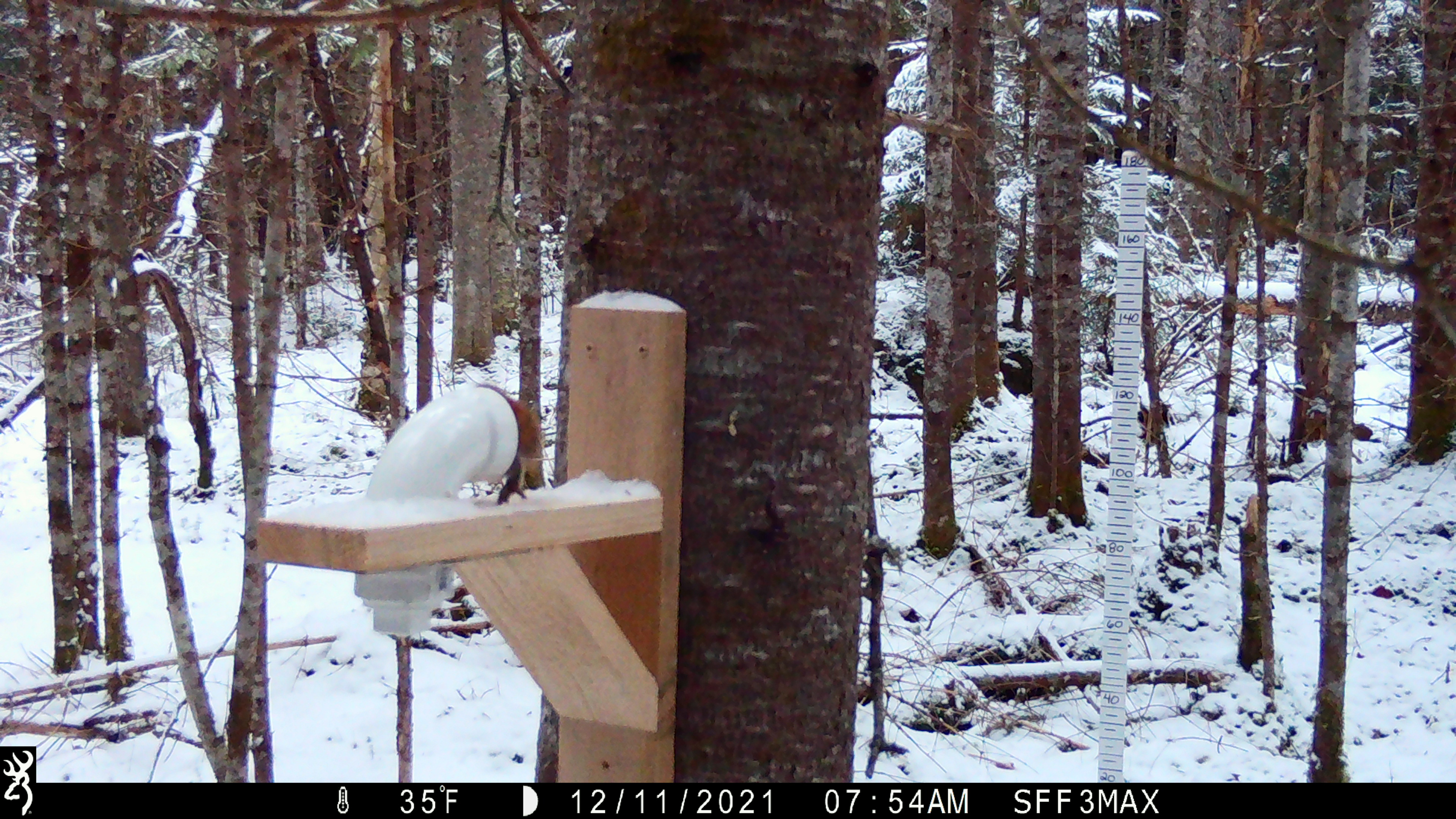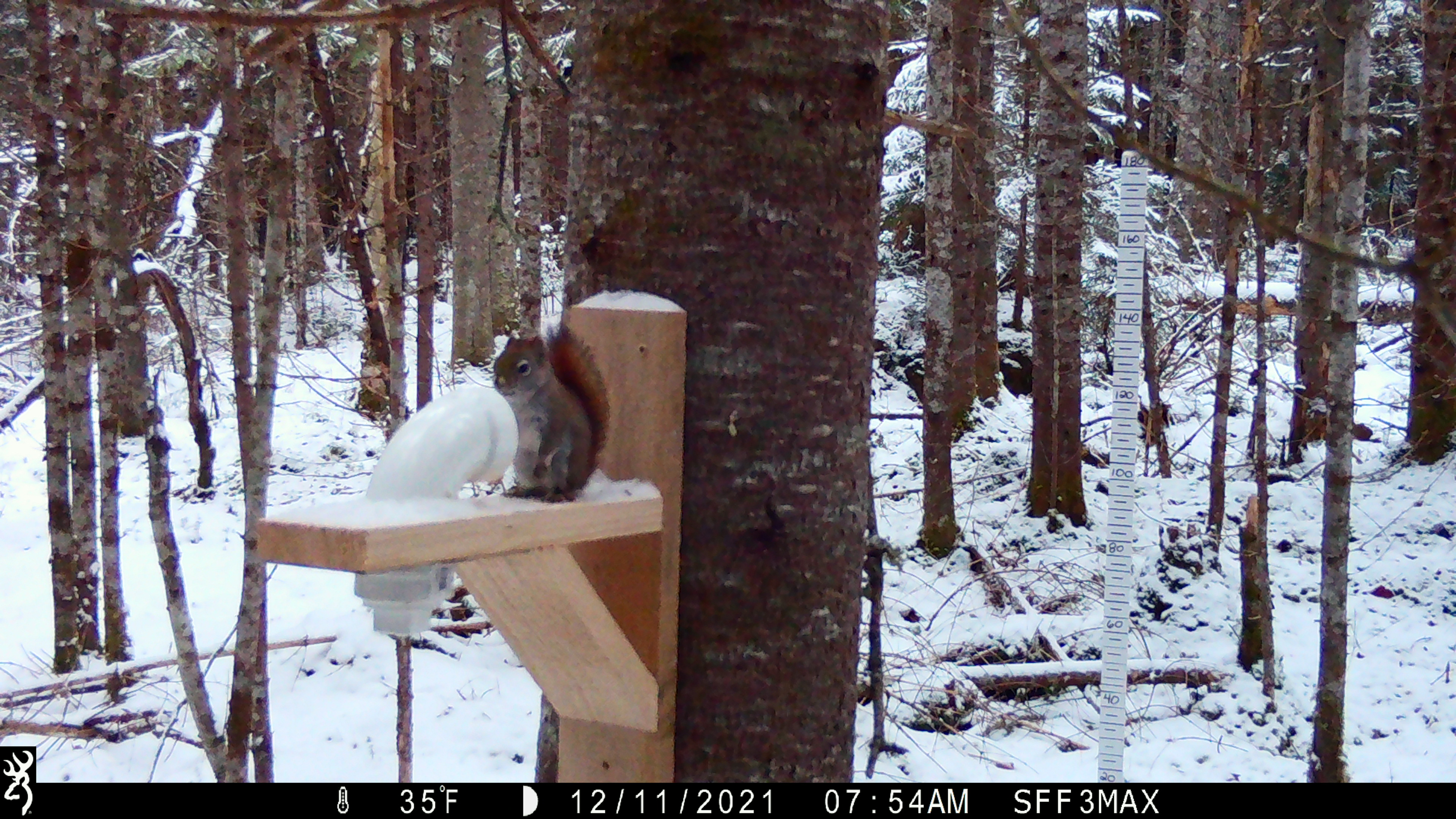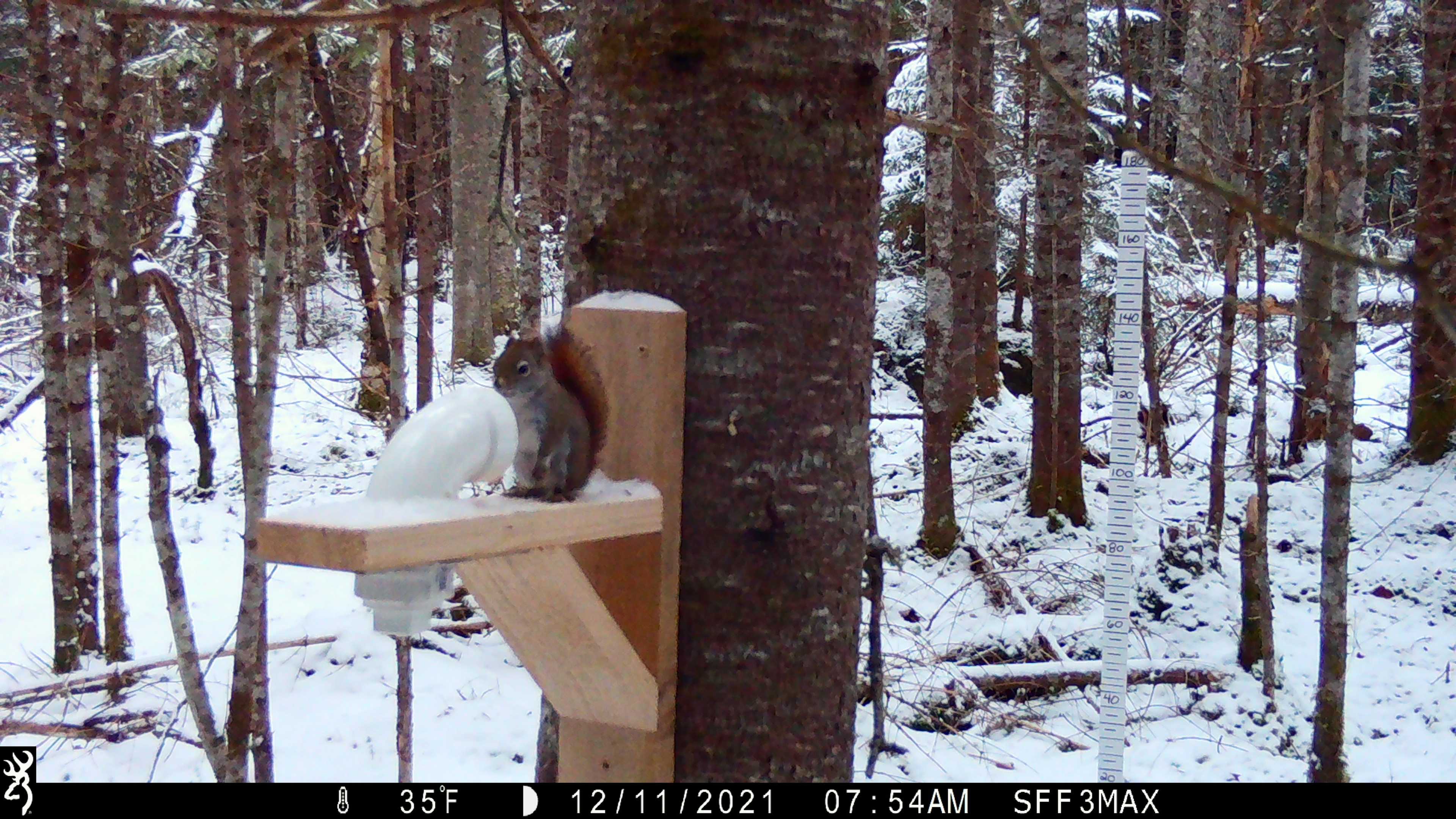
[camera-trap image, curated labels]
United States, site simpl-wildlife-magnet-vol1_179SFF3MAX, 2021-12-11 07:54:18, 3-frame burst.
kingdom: Animalia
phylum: Chordata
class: Mammalia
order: Rodentia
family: Sciuridae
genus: Tamiasciurus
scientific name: Tamiasciurus hudsonicus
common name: red squirrel